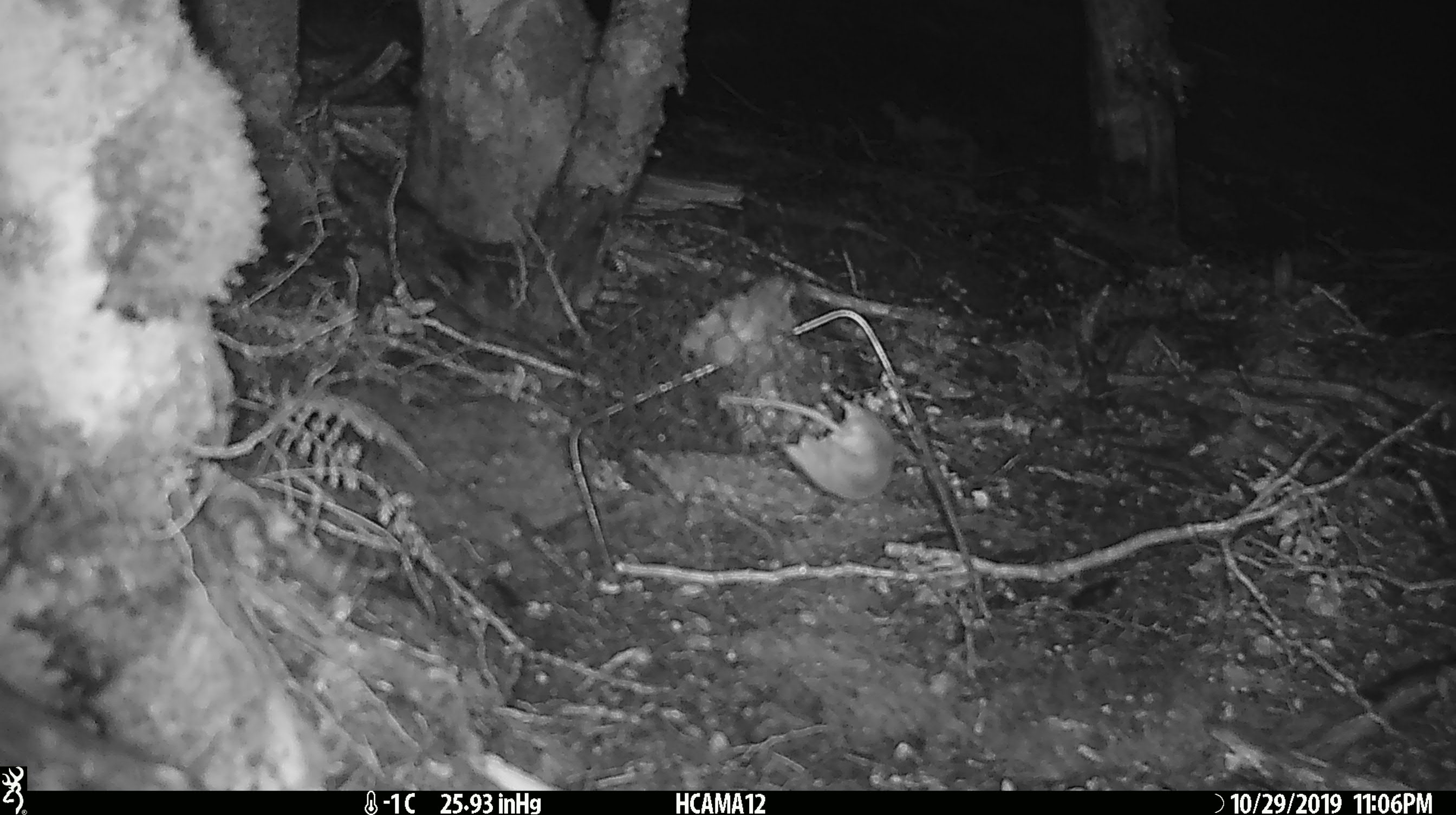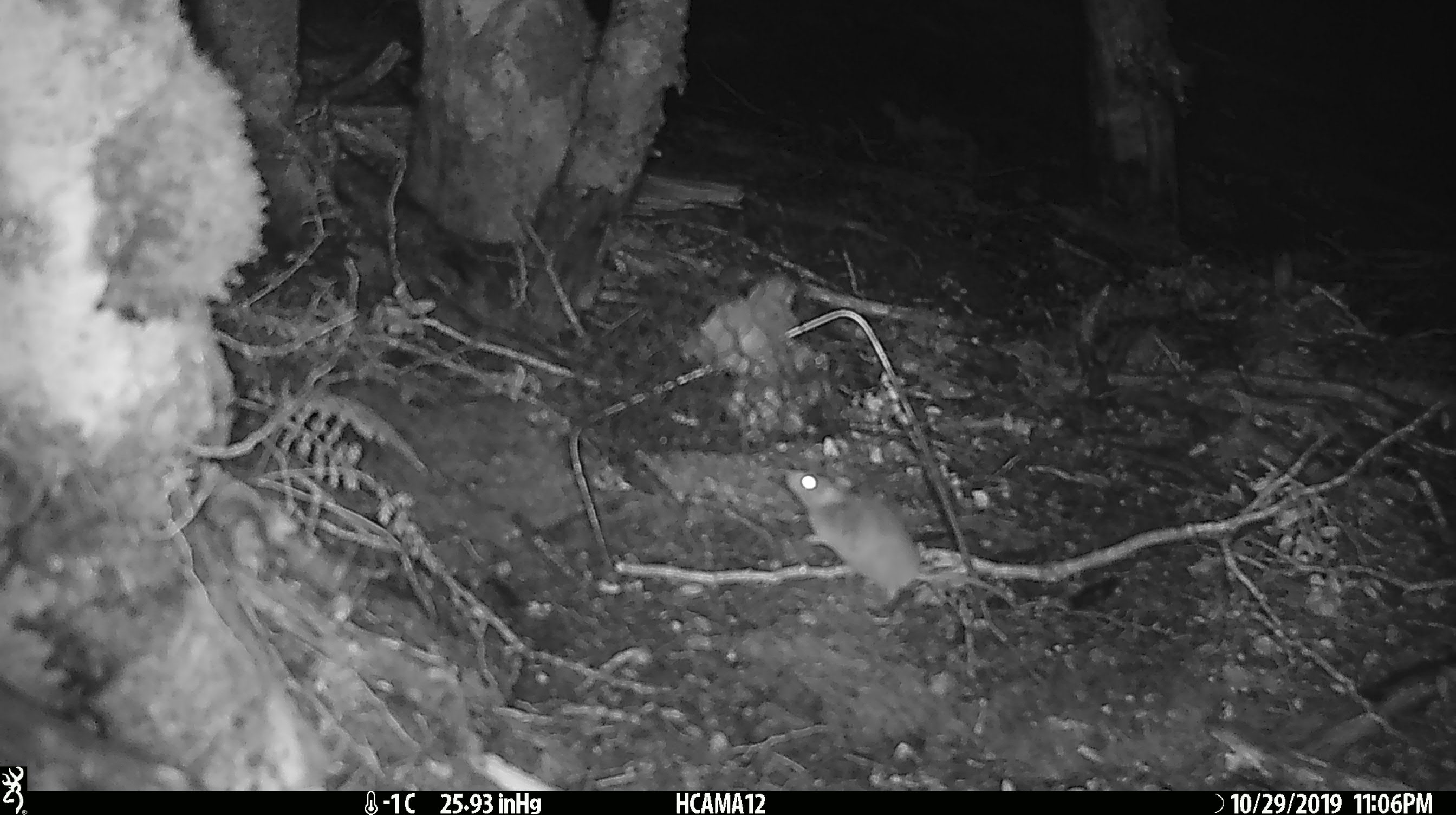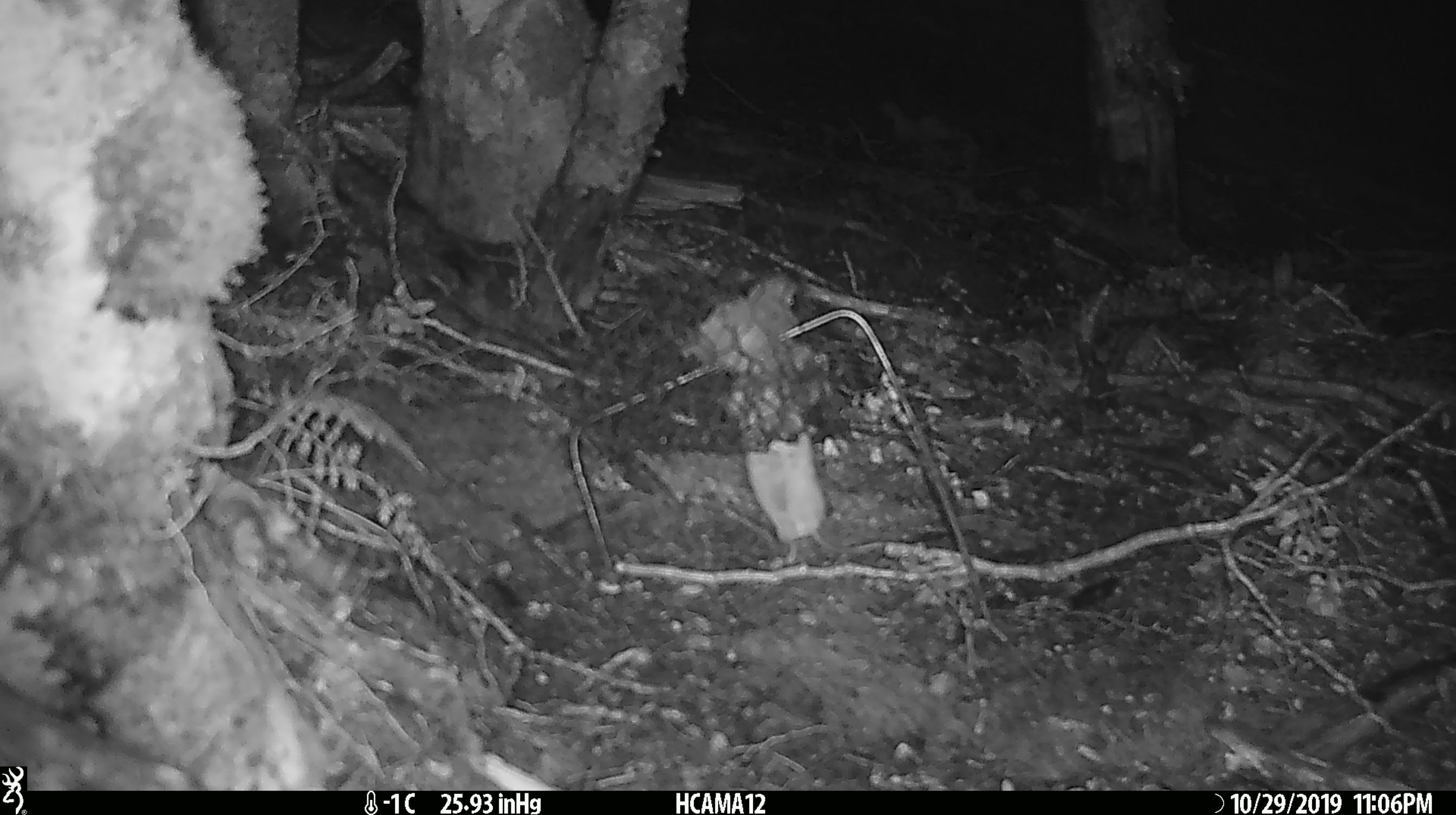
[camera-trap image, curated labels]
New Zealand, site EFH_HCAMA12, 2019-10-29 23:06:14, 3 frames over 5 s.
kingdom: Animalia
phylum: Chordata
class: Mammalia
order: Rodentia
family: Muridae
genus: Mus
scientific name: Mus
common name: mouse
Mouse (Mus).